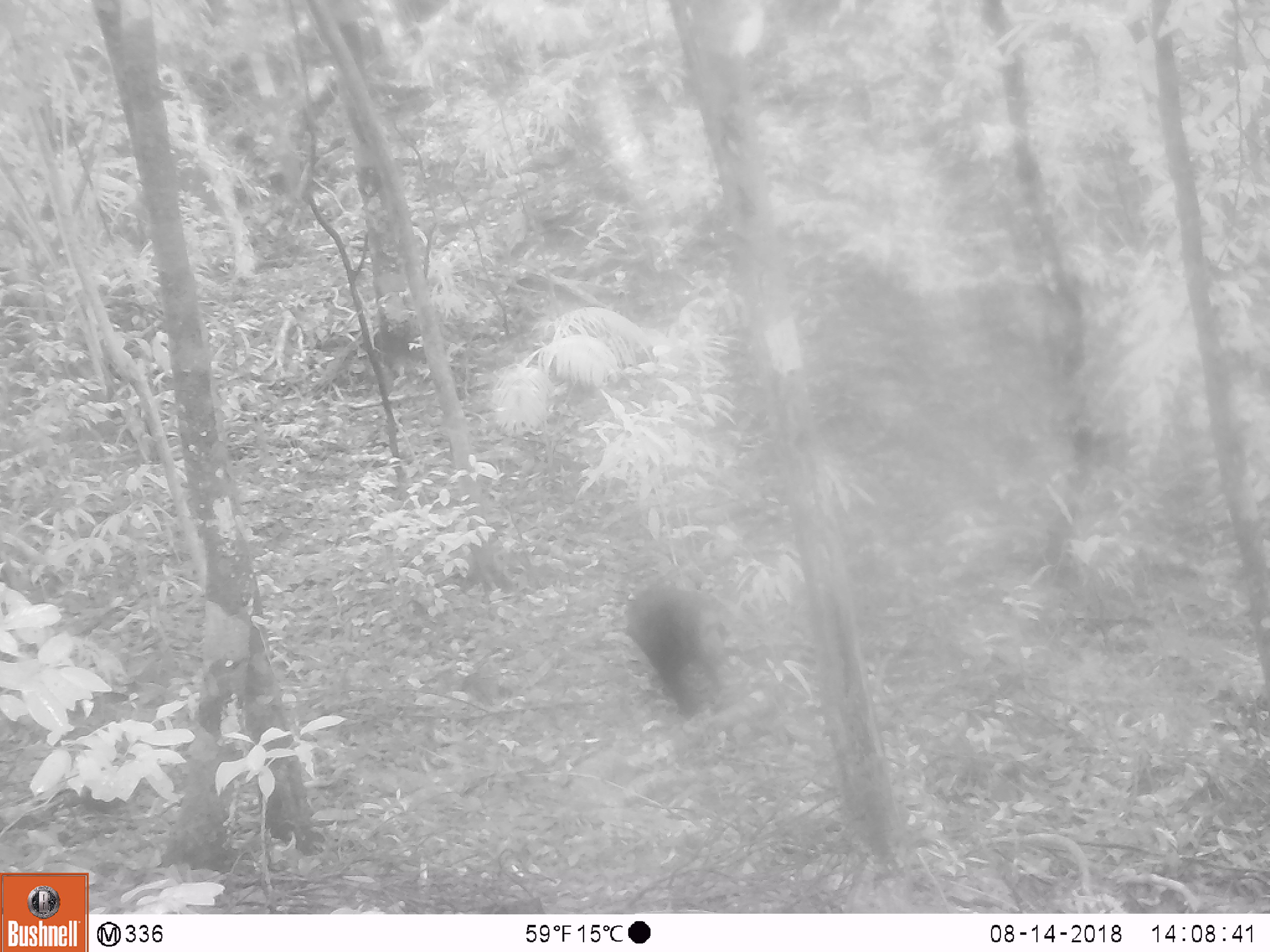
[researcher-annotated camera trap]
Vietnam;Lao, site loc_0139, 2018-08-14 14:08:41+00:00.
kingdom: Animalia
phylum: Chordata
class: Mammalia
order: Primates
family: Cercopithecidae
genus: Macaca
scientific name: Macaca arctoides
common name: stump-tailed macaque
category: stump tailed macaque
Stump tailed macaque (stump-tailed macaque) (Macaca arctoides). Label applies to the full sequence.